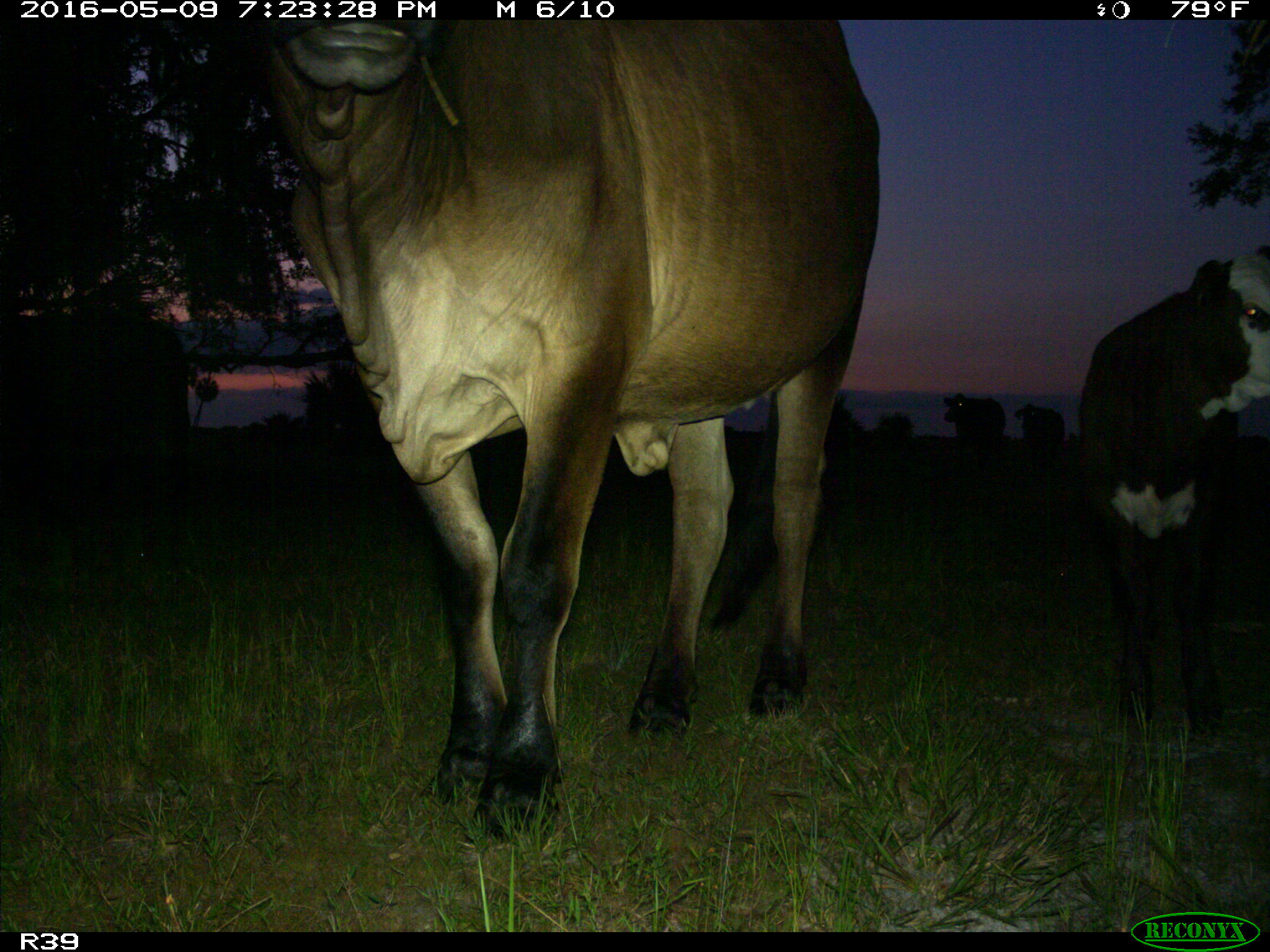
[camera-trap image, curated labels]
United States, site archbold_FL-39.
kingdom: Animalia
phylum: Chordata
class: Mammalia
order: Artiodactyla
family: Bovidae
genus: Bos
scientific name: Bos taurus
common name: domestic cow